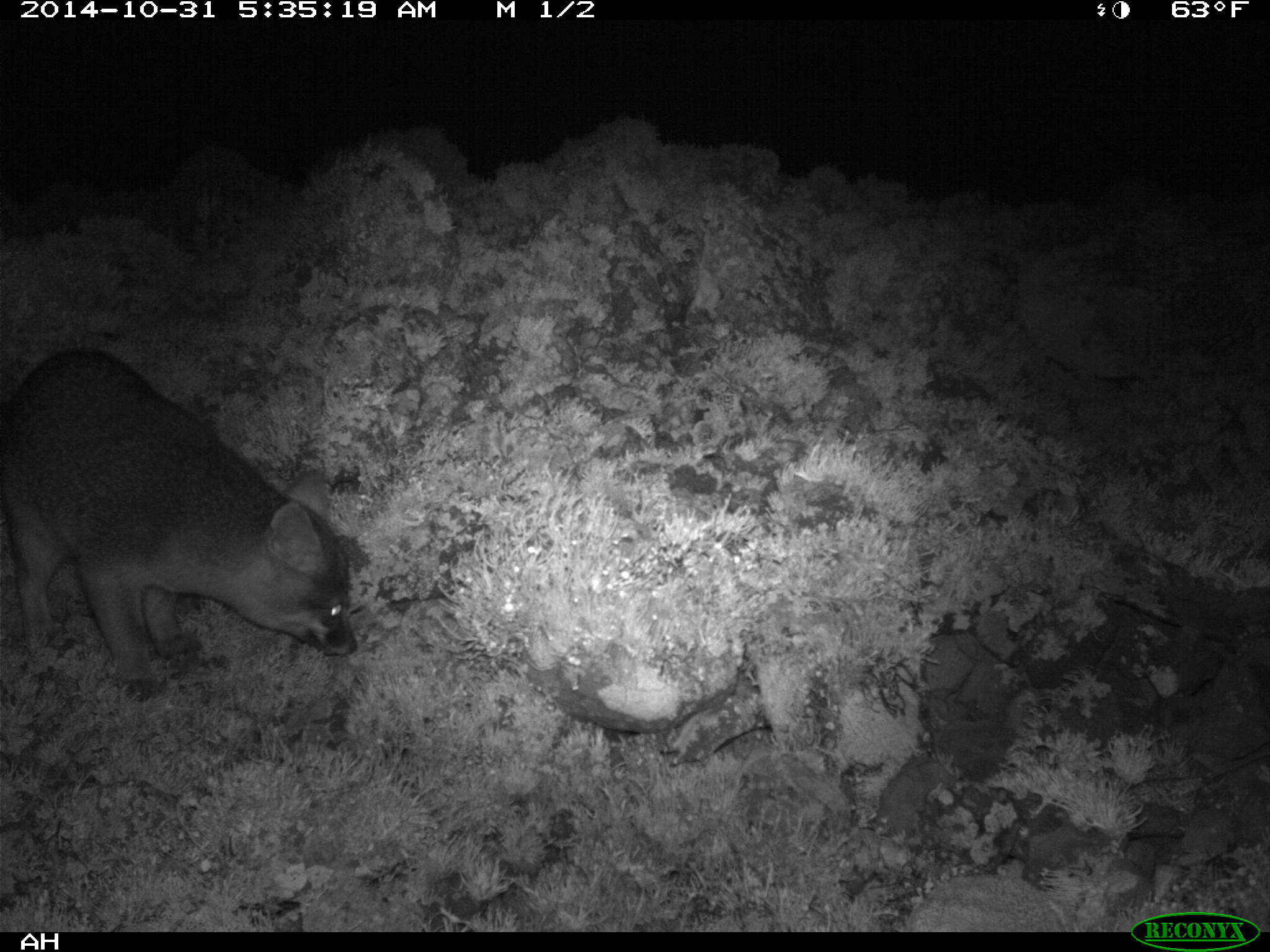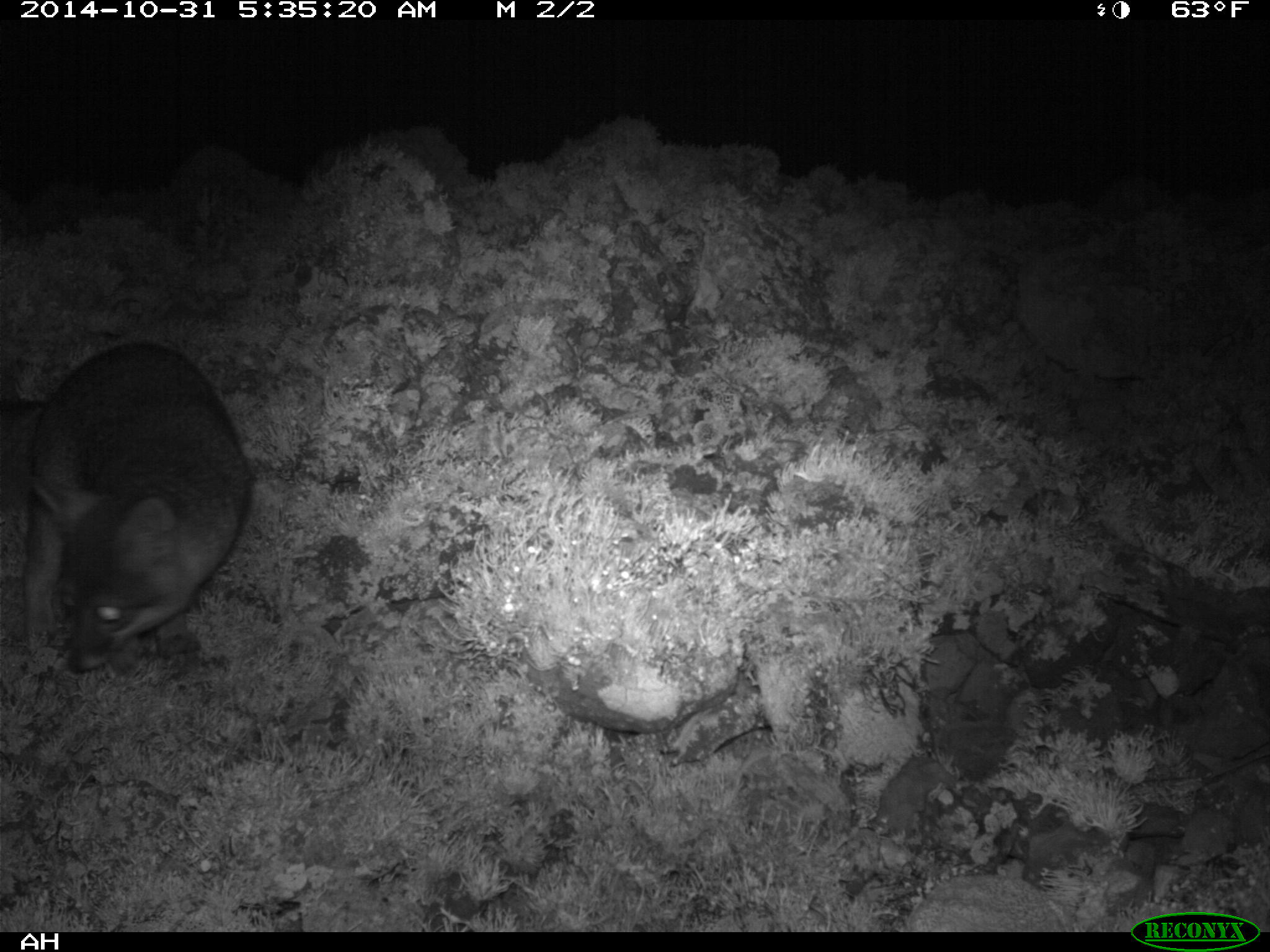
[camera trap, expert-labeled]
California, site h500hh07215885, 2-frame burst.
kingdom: Animalia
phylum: Chordata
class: Mammalia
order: Carnivora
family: Canidae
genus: Urocyon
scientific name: Urocyon littoralis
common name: island fox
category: fox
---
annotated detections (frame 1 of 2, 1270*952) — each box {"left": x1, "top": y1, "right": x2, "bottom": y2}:
fox: {"left": 0, "top": 347, "right": 358, "bottom": 702}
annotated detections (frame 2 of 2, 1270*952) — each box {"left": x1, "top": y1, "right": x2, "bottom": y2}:
fox: {"left": 0, "top": 342, "right": 246, "bottom": 676}